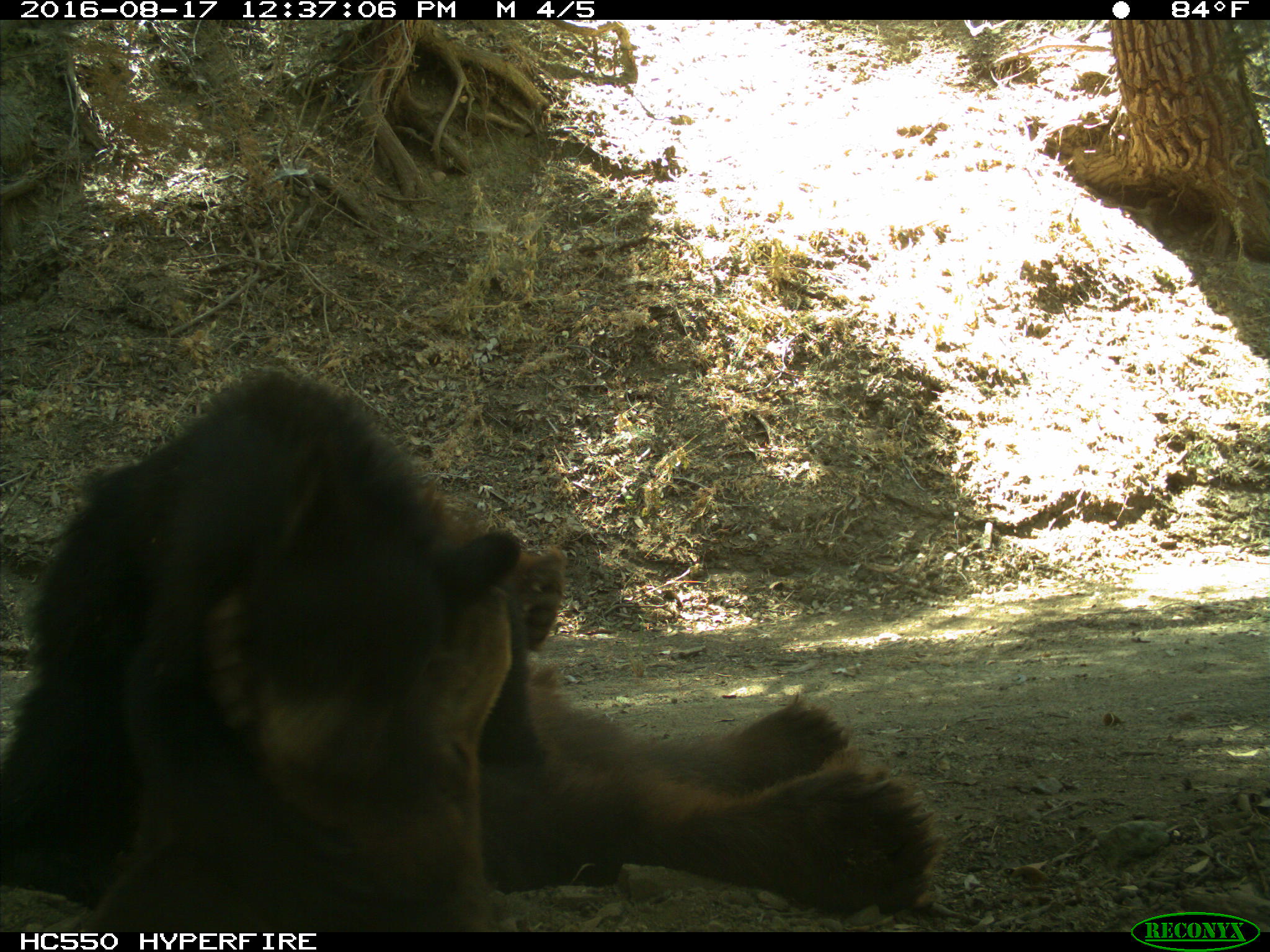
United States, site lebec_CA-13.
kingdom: Animalia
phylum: Chordata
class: Mammalia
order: Carnivora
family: Ursidae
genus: Ursus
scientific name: Ursus americanus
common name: american black bear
Ursus americanus (american black bear).